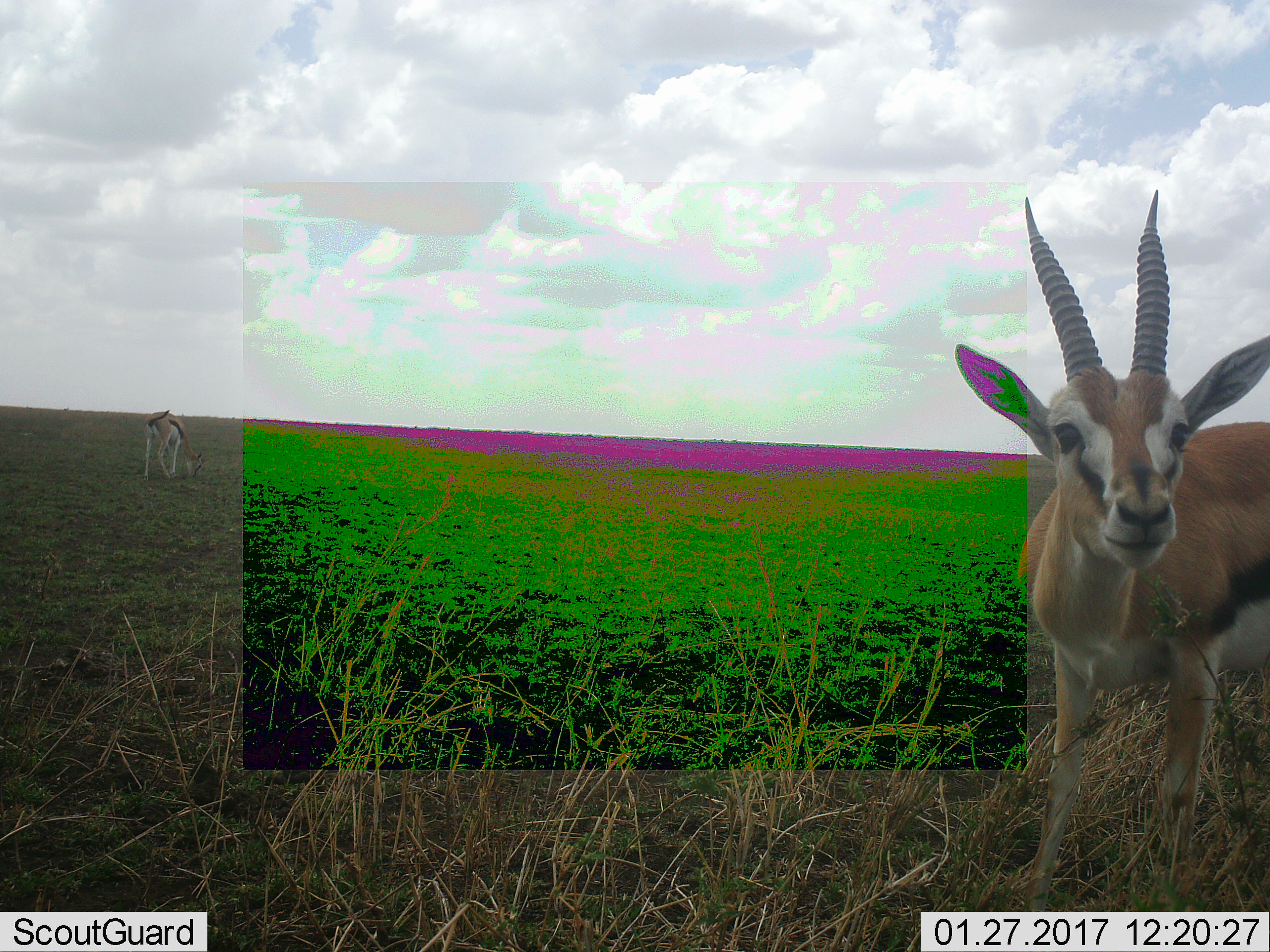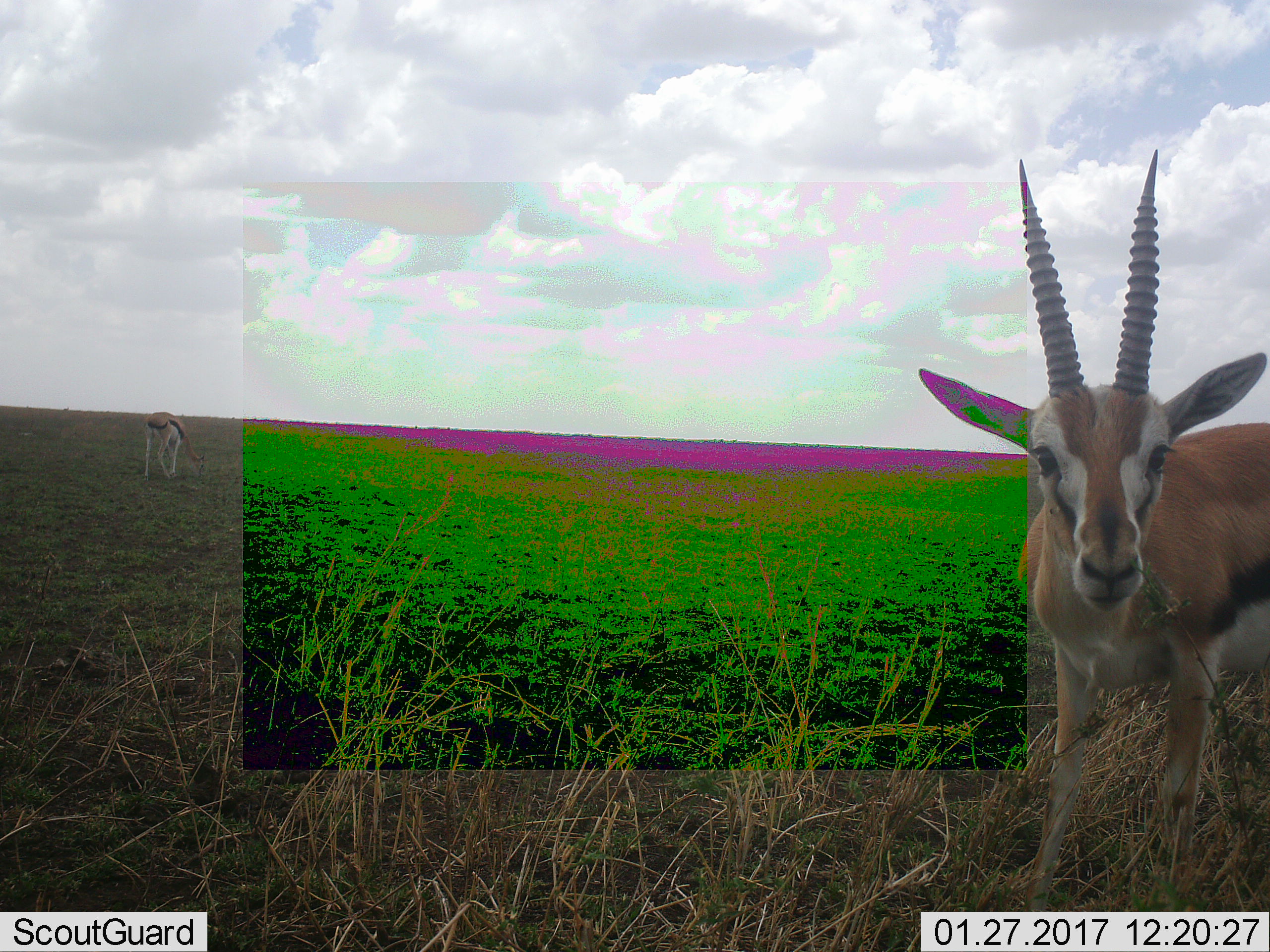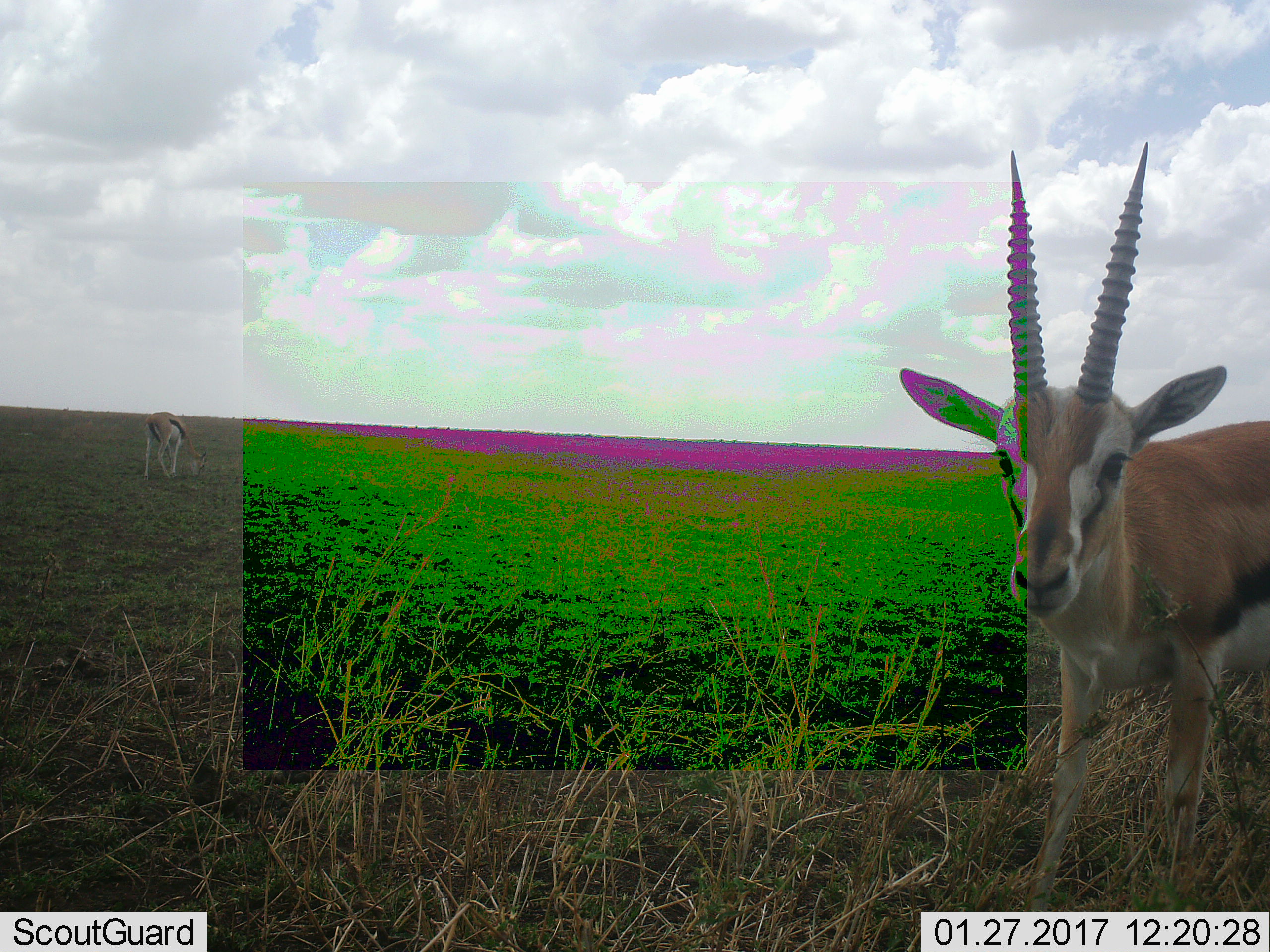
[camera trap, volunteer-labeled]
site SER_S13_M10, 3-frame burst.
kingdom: Animalia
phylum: Chordata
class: Mammalia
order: Artiodactyla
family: Bovidae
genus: Eudorcas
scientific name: Eudorcas thomsonii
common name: thomson's gazelle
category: gazellethomsons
Gazellethomsons (thomson's gazelle) (Eudorcas thomsonii), count 2. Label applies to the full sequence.